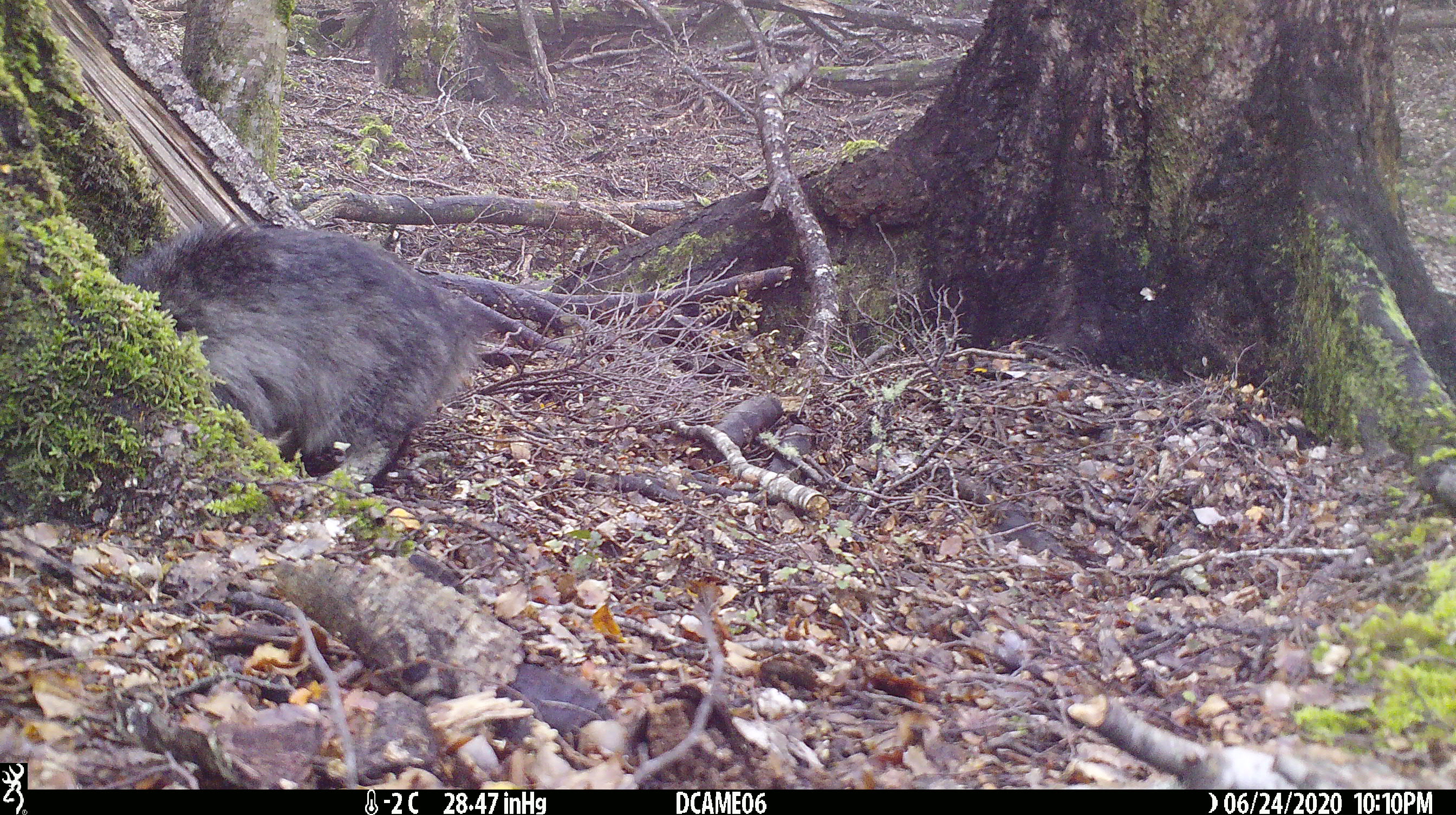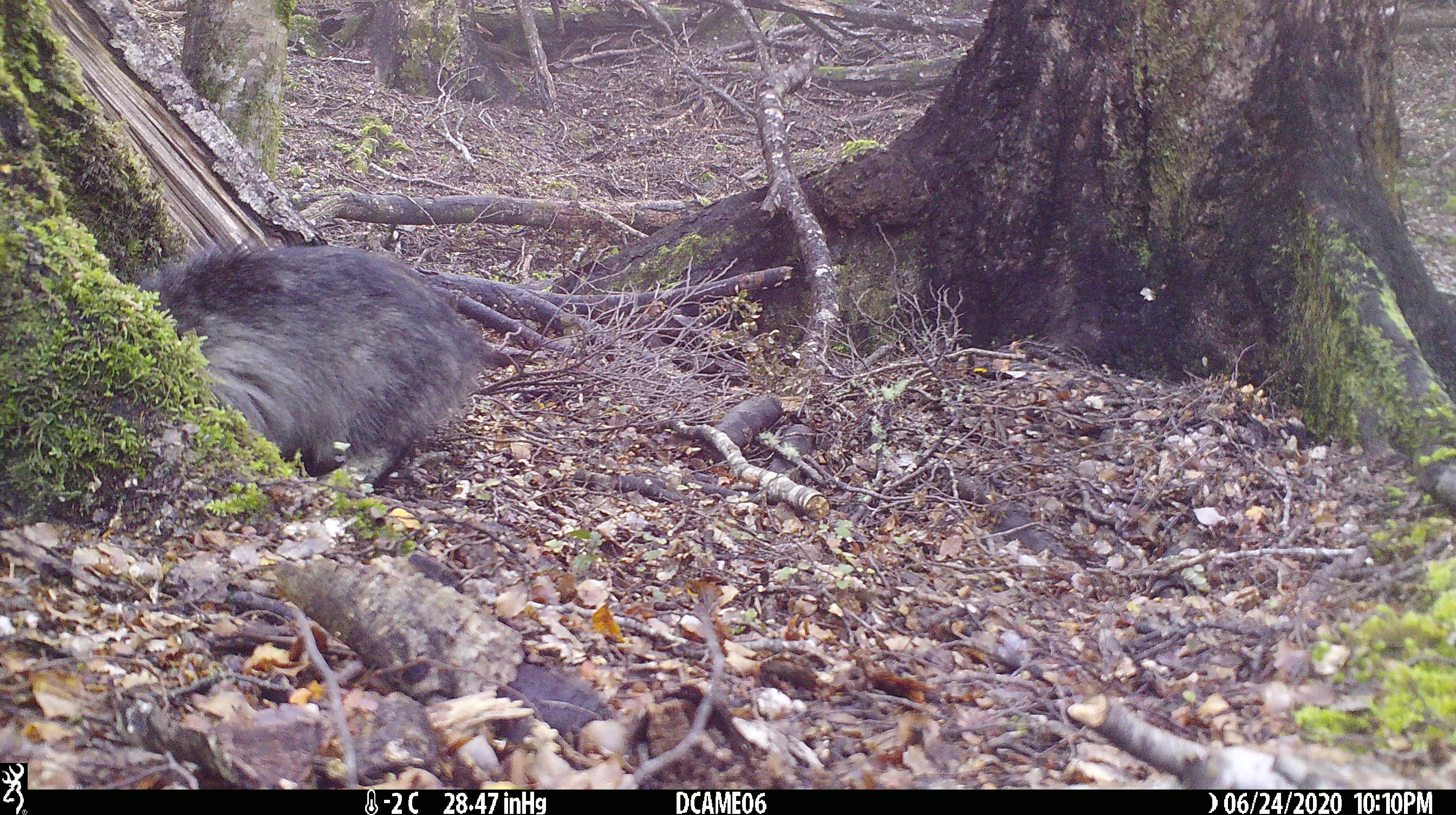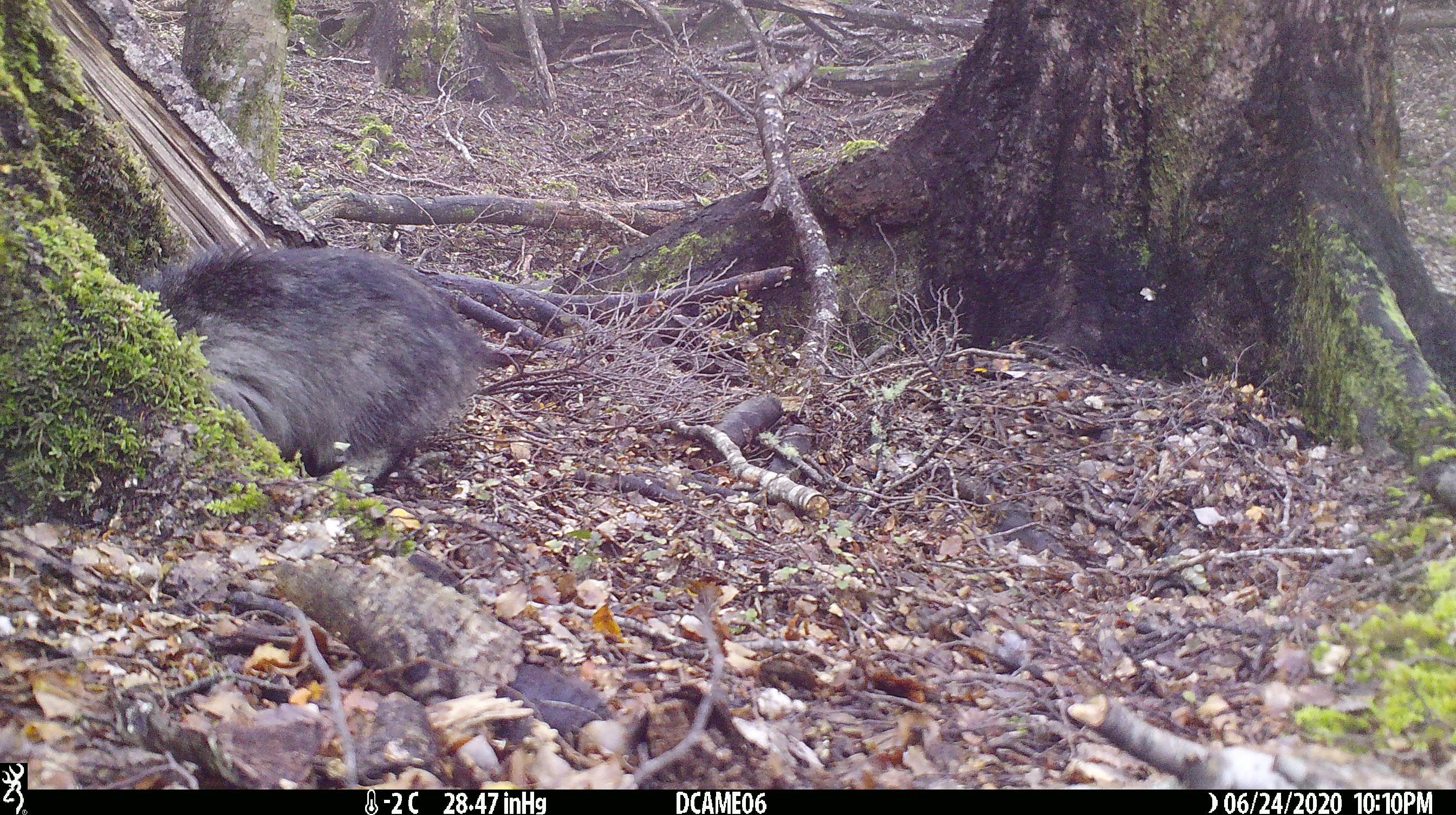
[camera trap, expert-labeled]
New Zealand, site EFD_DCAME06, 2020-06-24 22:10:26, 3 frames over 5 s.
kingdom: Animalia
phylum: Chordata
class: Mammalia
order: Carnivora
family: Felidae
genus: Felis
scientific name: Felis catus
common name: domestic cat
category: cat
Cat (domestic cat) (Felis catus).